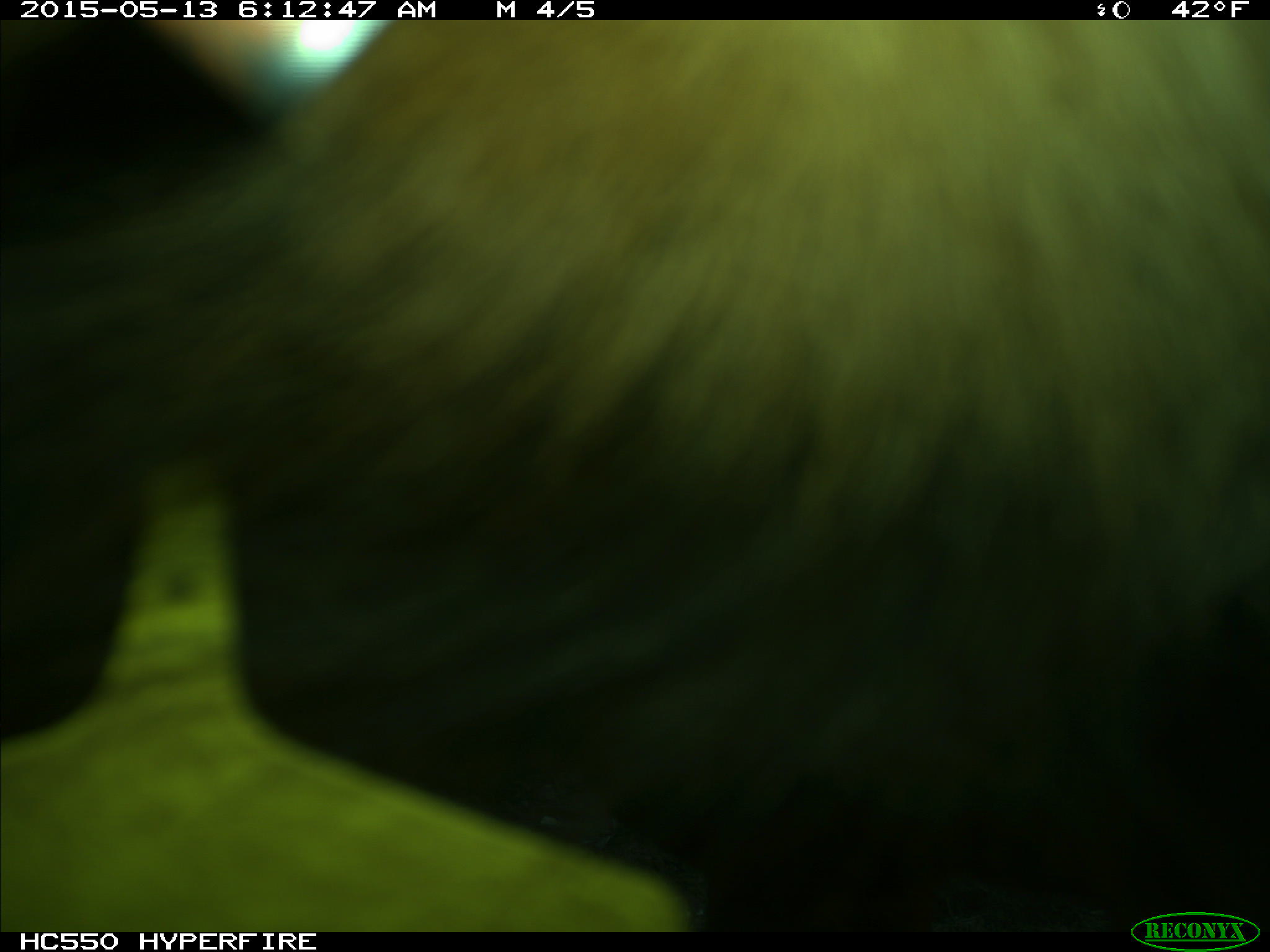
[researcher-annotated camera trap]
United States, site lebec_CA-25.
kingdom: Animalia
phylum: Chordata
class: Mammalia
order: Artiodactyla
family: Bovidae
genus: Bos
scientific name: Bos taurus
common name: domestic cow